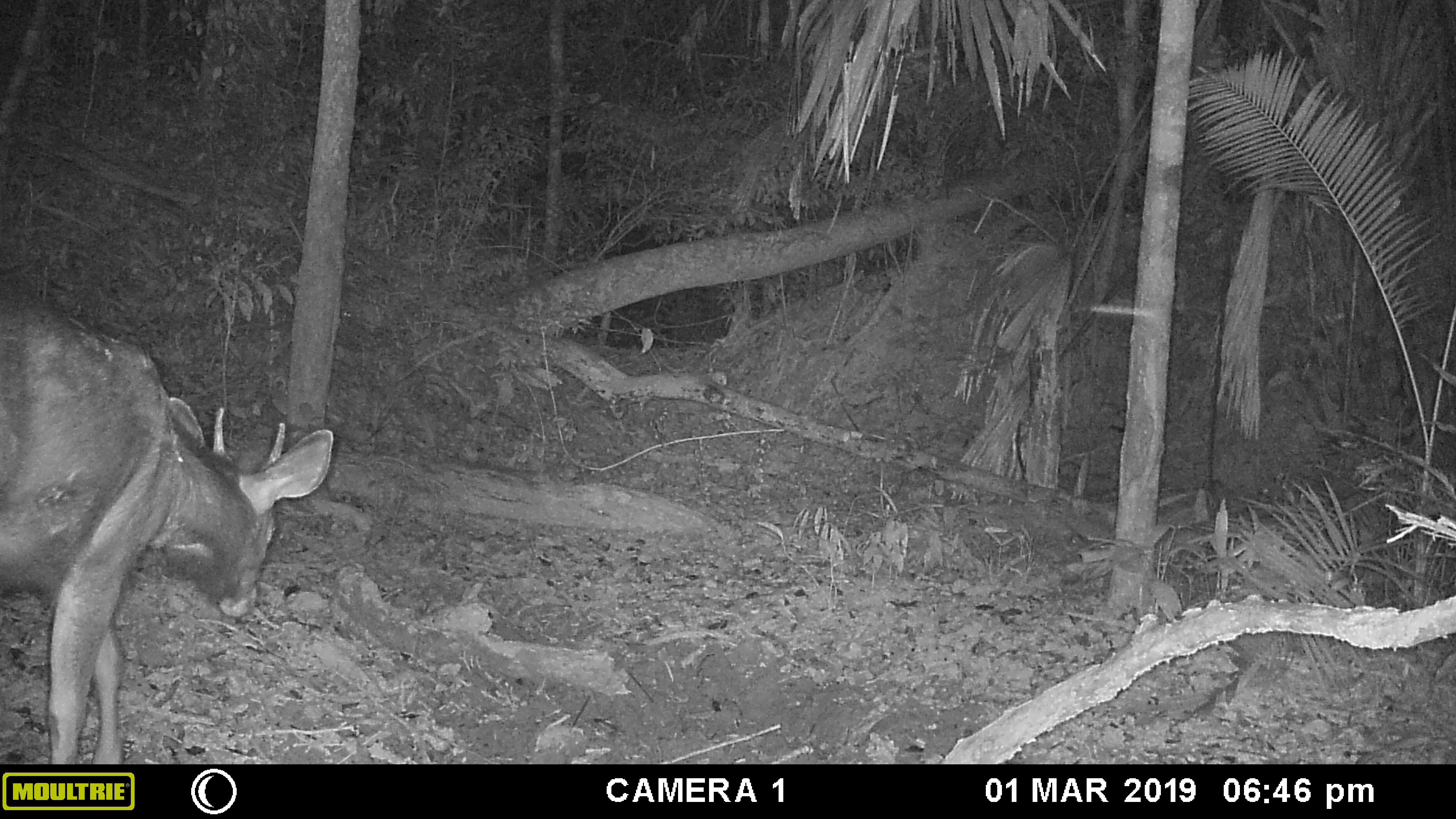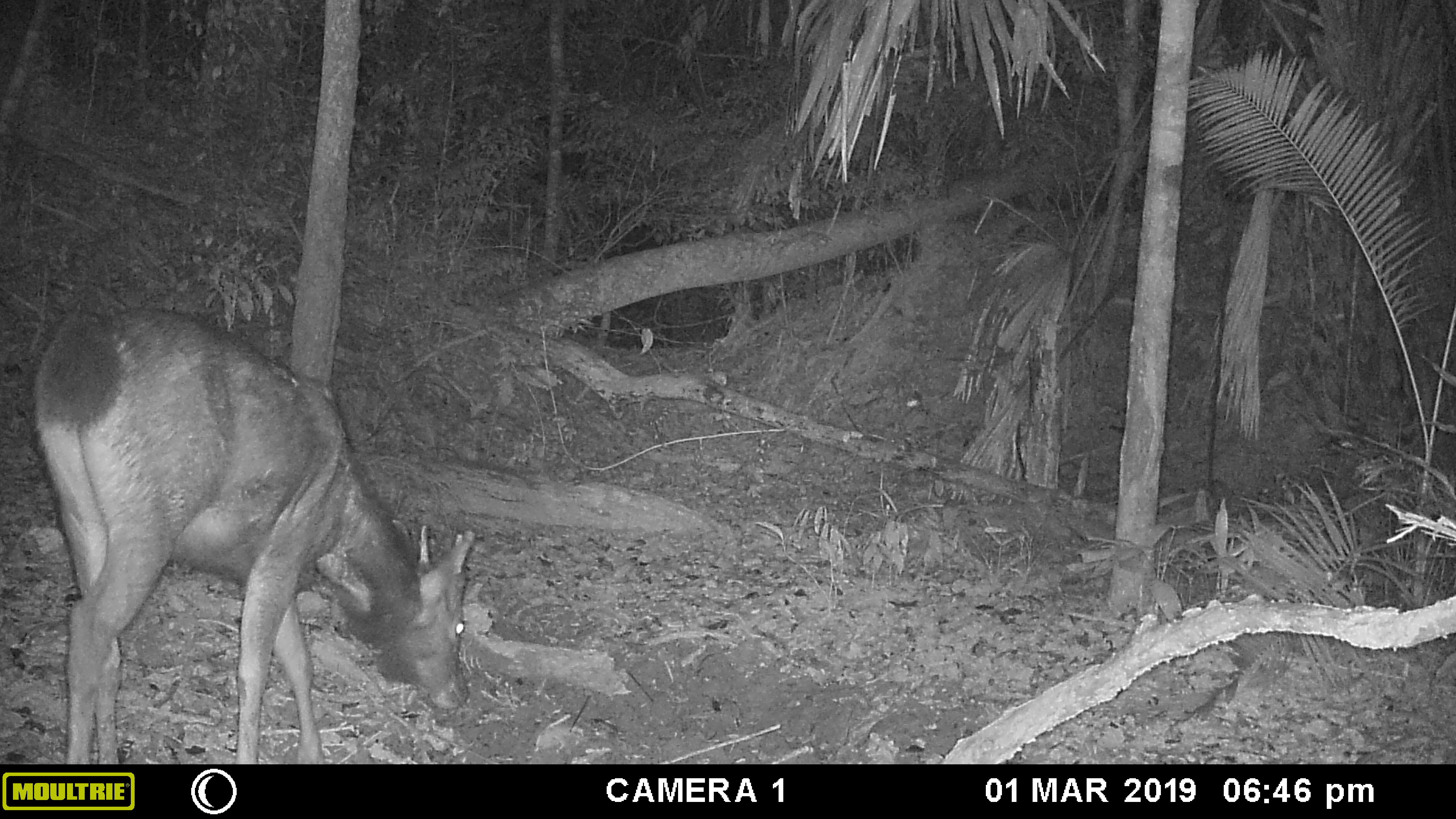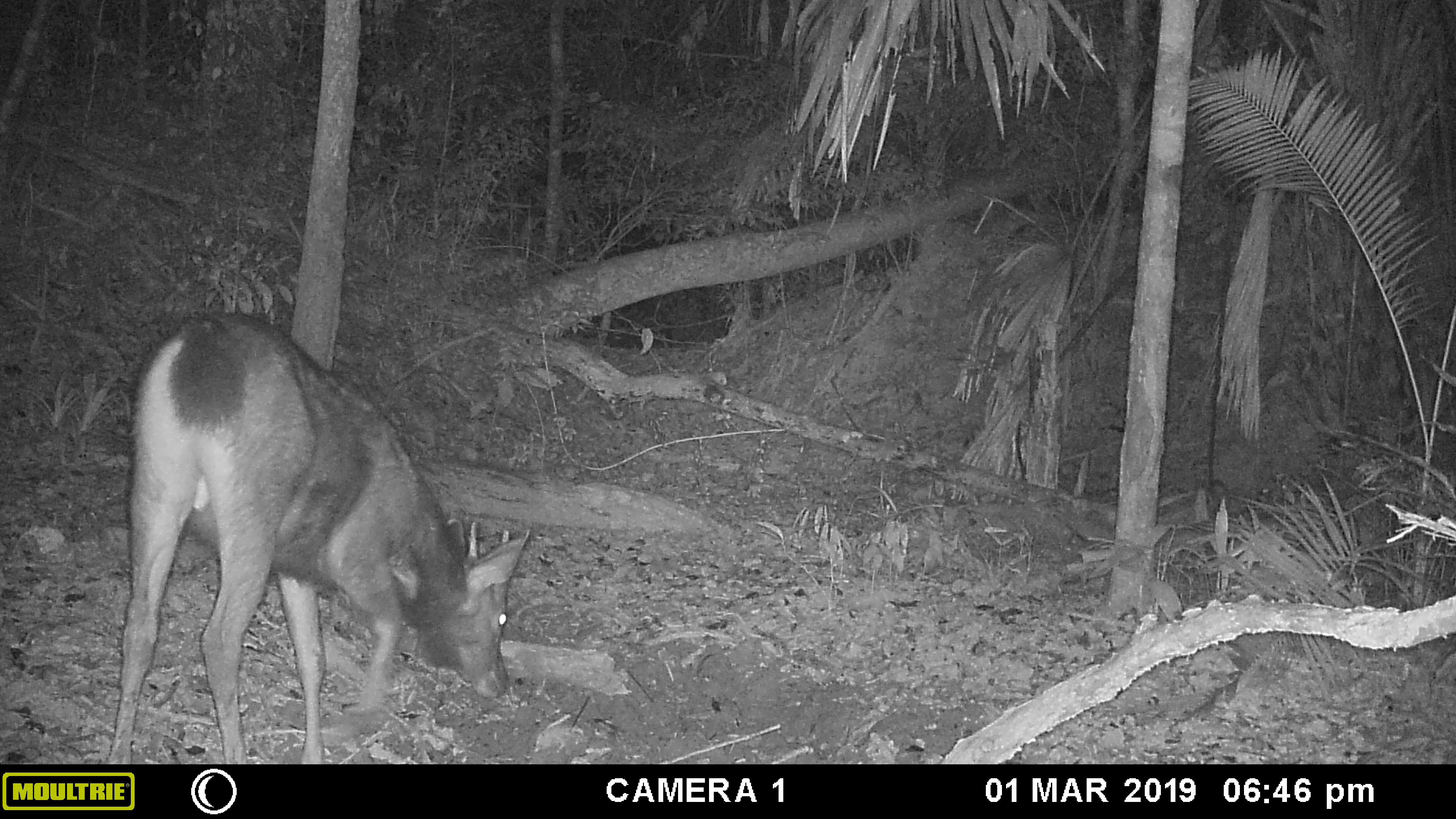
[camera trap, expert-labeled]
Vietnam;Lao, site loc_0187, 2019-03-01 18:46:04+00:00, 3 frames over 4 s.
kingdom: Animalia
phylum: Chordata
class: Mammalia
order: Artiodactyla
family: Cervidae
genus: Rusa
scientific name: Rusa unicolor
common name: sambar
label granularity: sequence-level